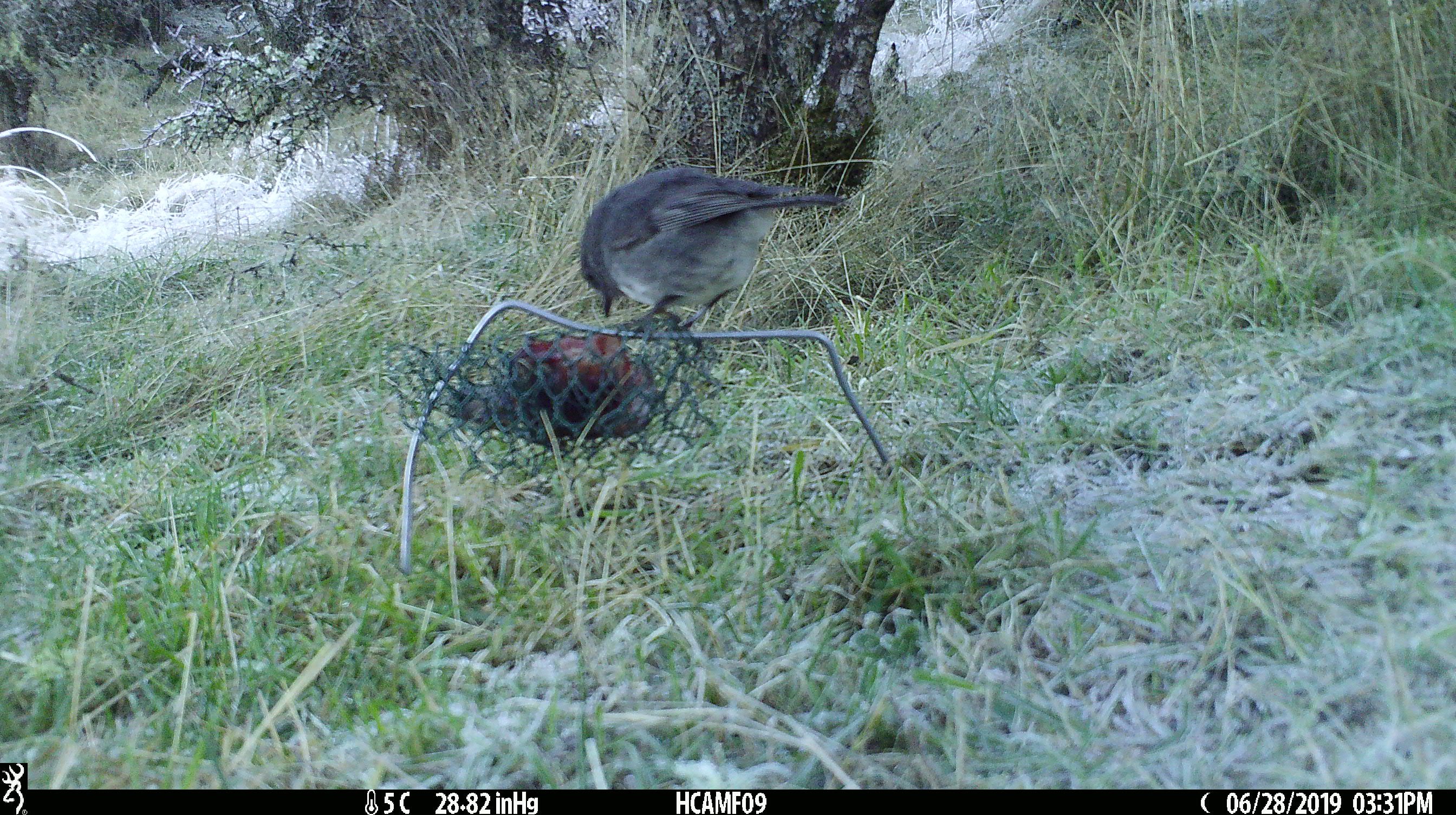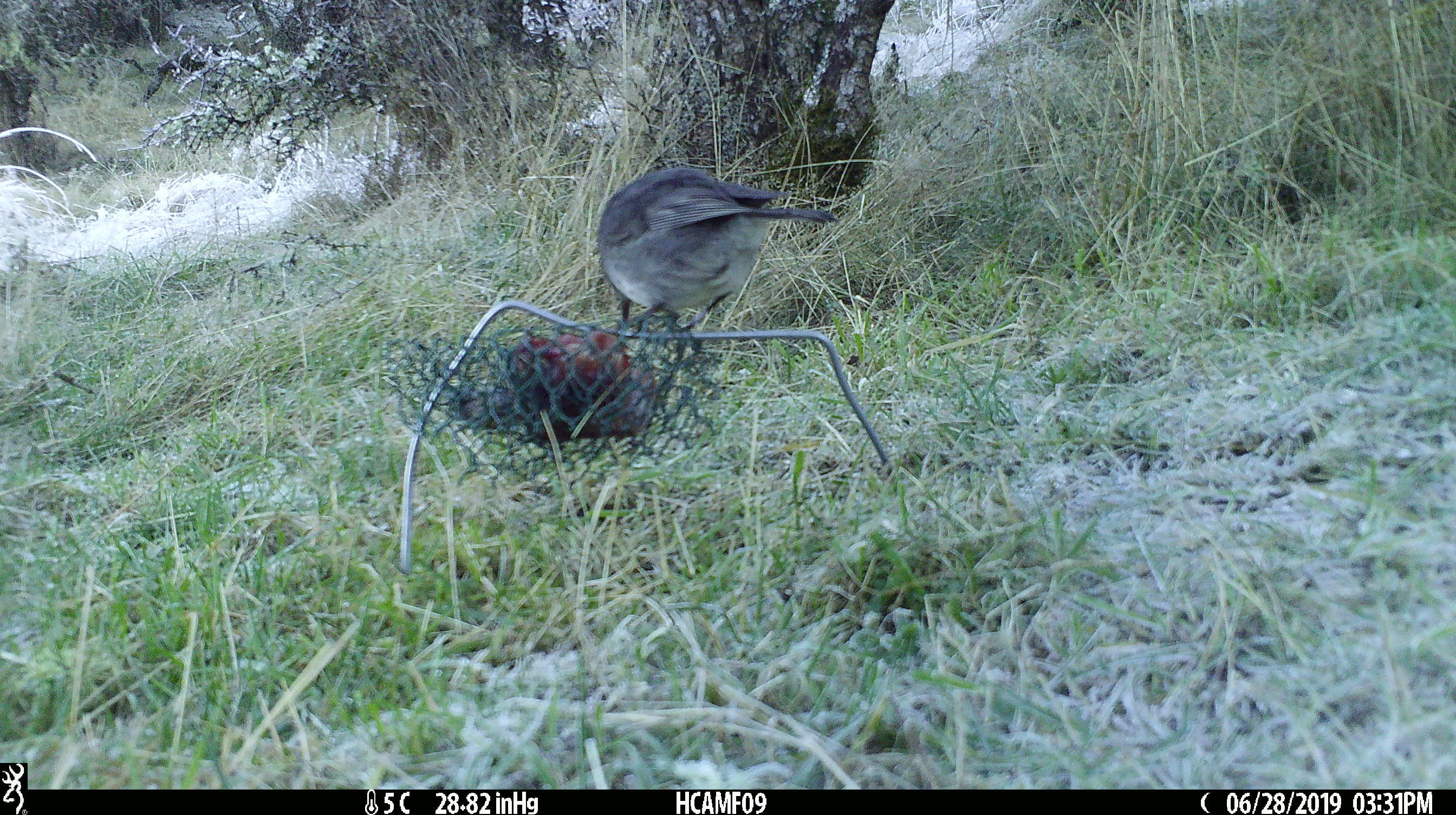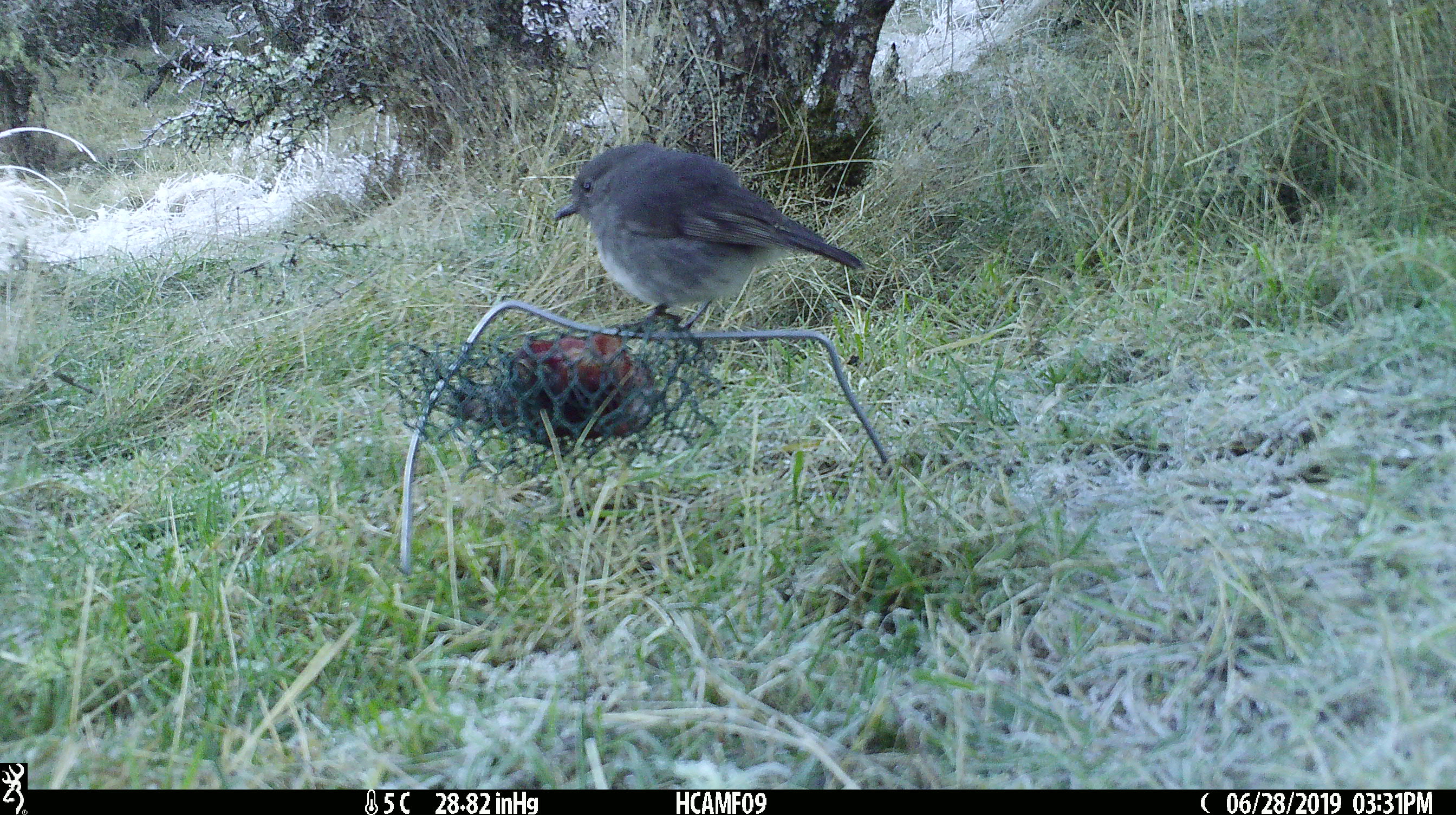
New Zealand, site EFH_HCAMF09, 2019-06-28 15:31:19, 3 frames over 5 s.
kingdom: Animalia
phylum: Chordata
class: Aves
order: Passeriformes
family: Petroicidae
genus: Petroica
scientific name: Petroica australis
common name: new zealand robin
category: robin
Robin (new zealand robin) (Petroica australis).